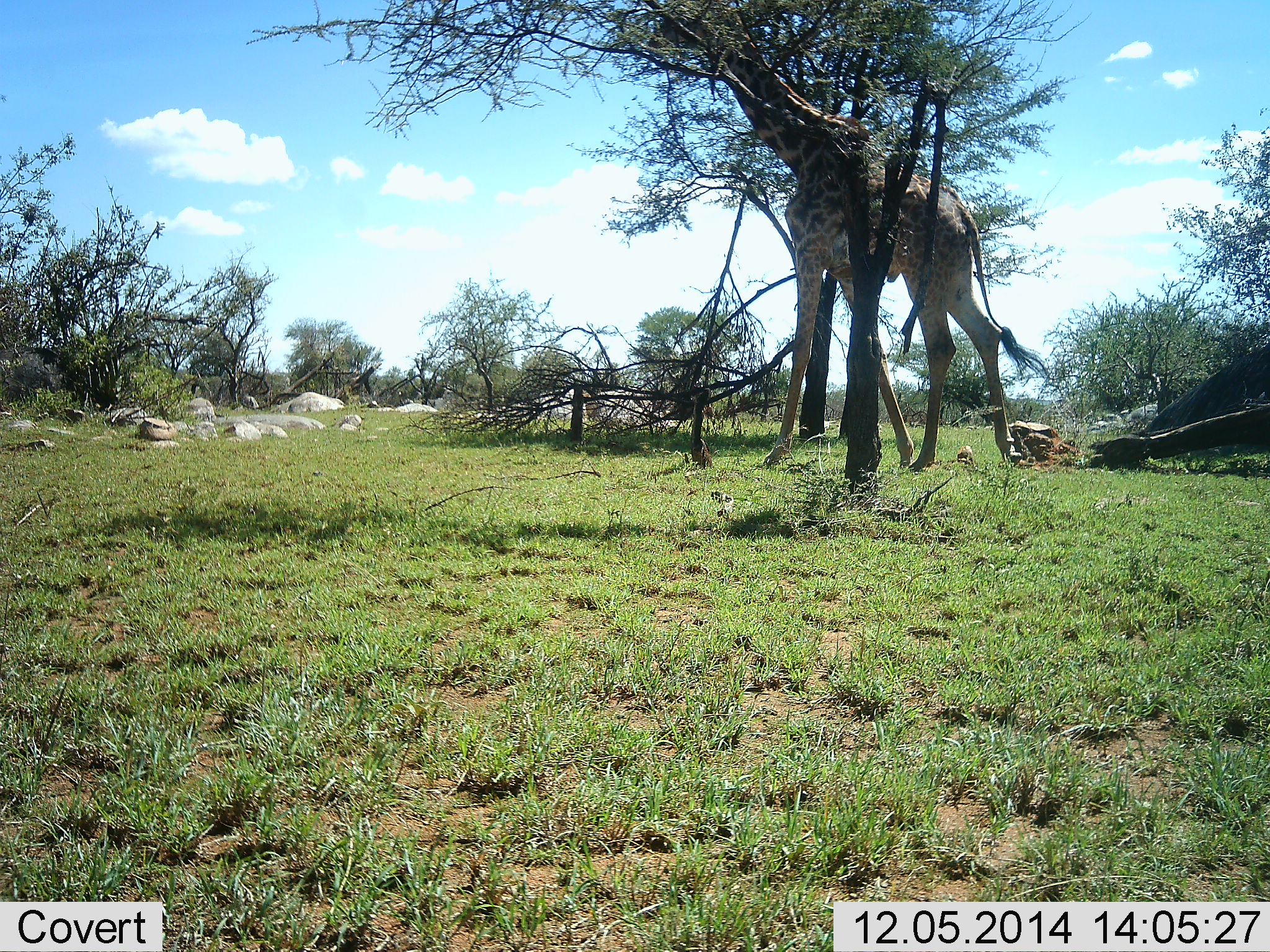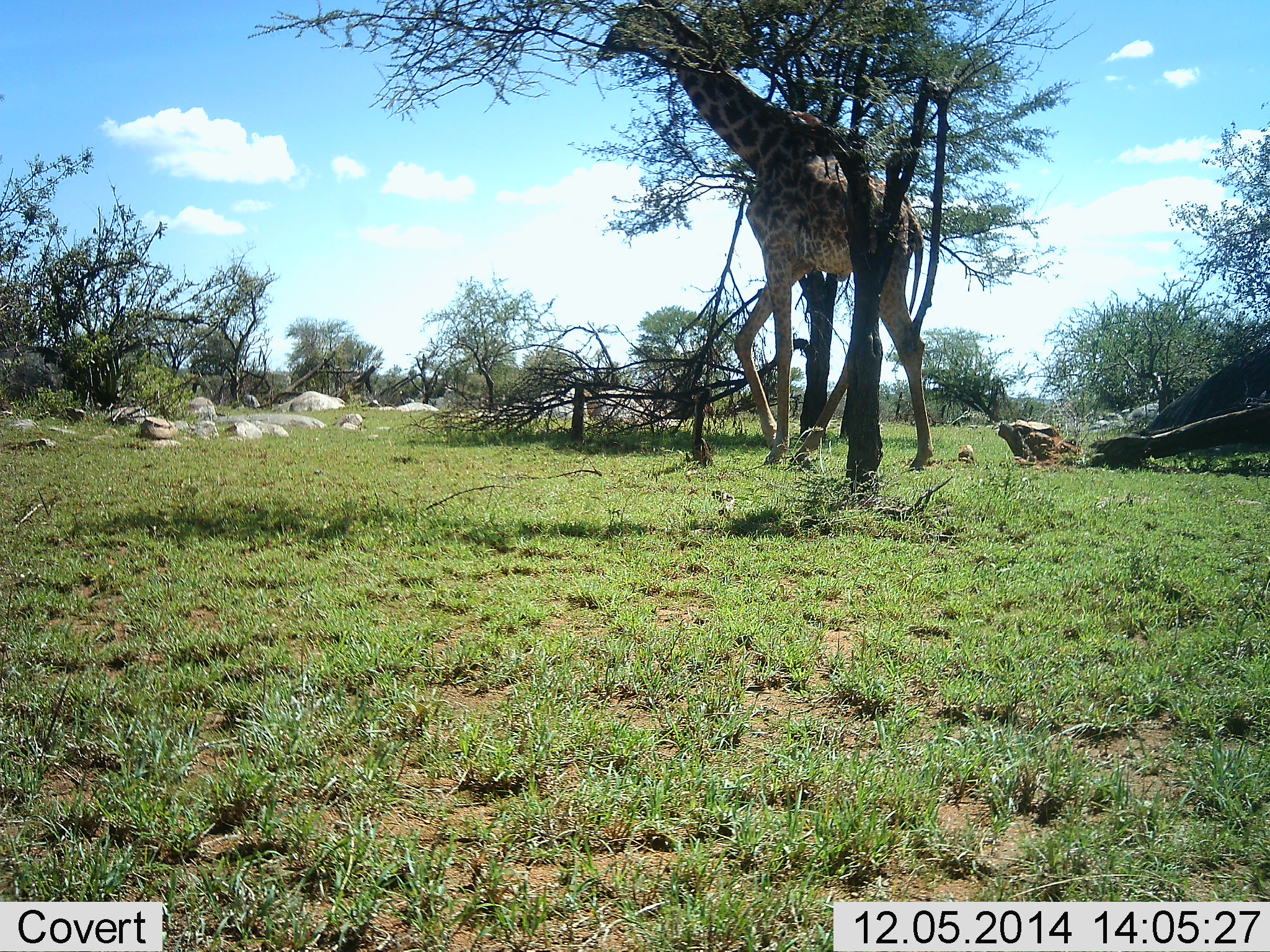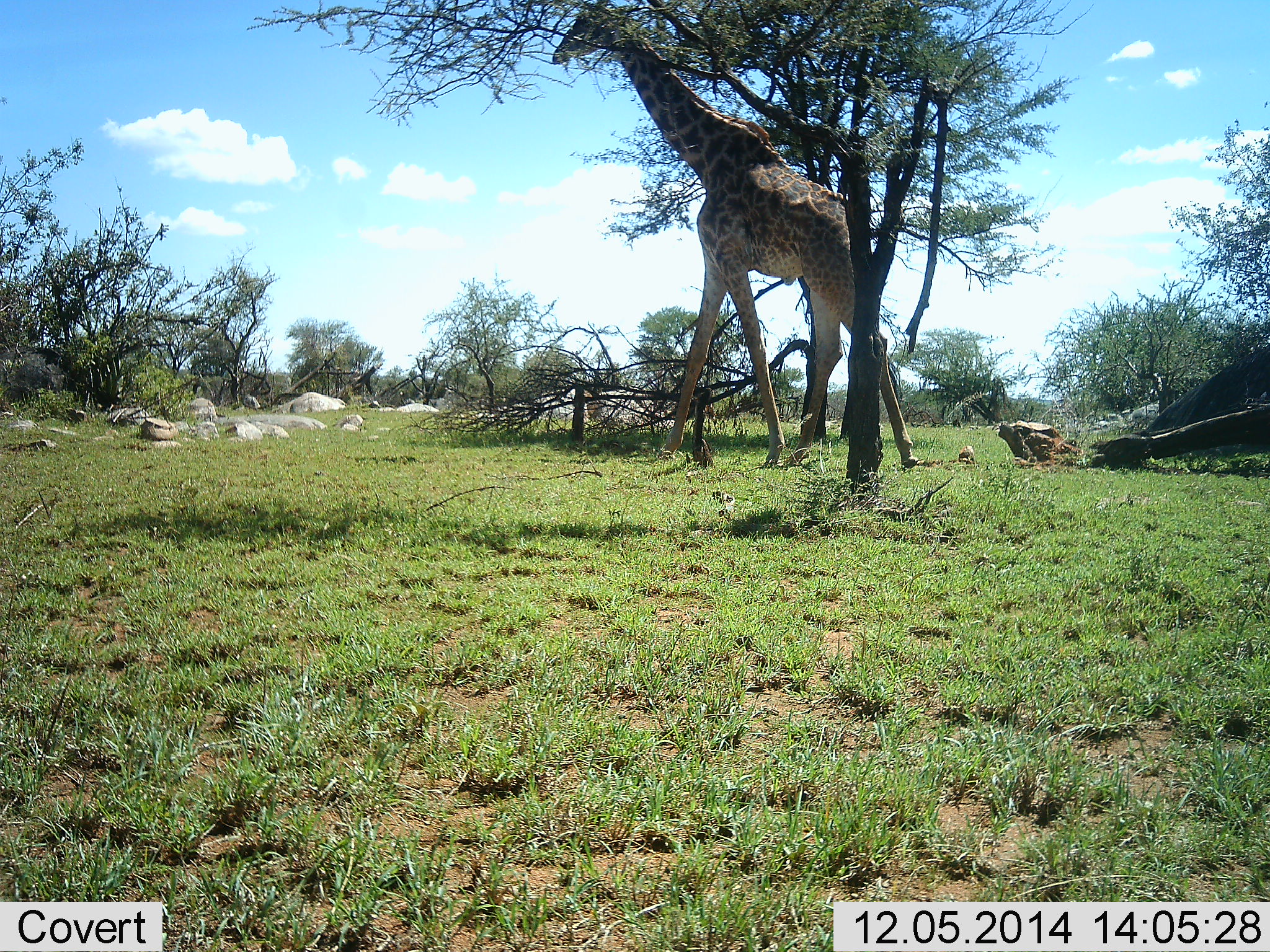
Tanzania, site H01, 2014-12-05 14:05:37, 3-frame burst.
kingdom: Animalia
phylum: Chordata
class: Mammalia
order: Artiodactyla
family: Giraffidae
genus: Giraffa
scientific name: Giraffa camelopardalis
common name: giraffe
Giraffe (Giraffa camelopardalis), count 1. Behavior (volunteer vote fractions): standing 30%, resting 0%, moving 90%, interacting 0%. Young present (vote fraction): 0%. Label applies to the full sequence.